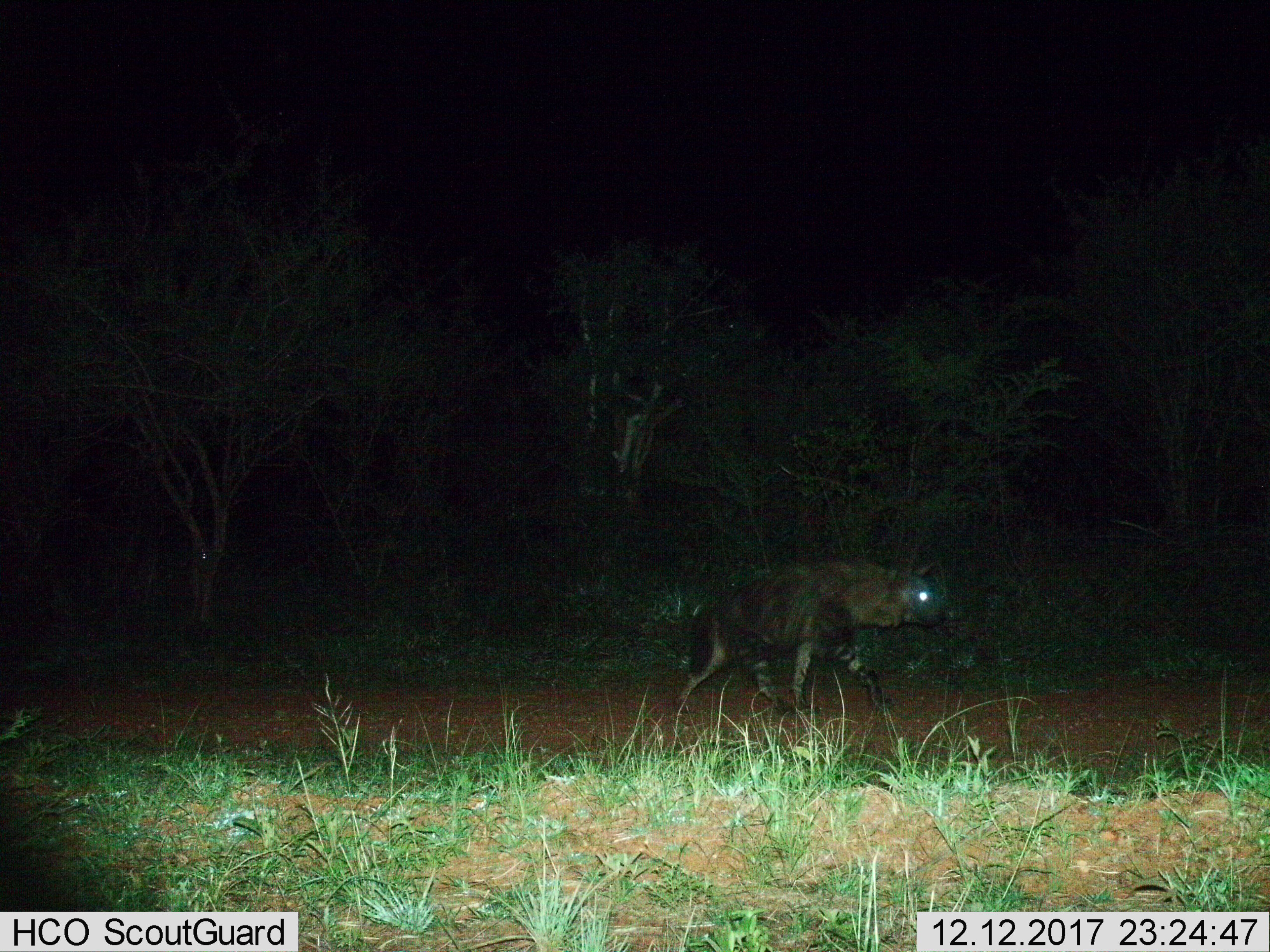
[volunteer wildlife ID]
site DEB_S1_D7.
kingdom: Animalia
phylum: Chordata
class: Mammalia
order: Carnivora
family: Hyaenidae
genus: Parahyaena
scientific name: Parahyaena brunnea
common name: brown hyena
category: hyenabrown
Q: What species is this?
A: Hyenabrown (brown hyena) (Parahyaena brunnea).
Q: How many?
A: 1.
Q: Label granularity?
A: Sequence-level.